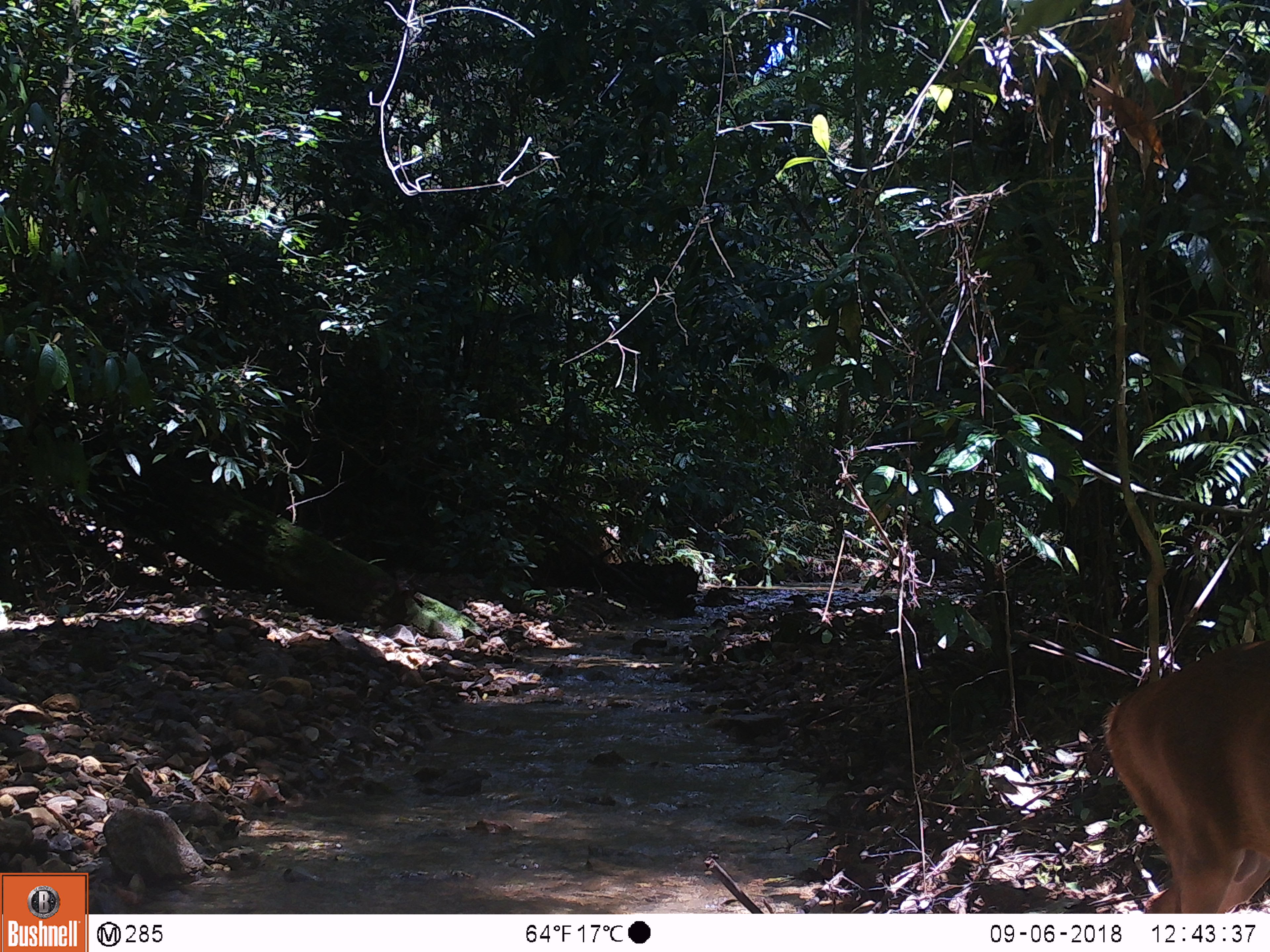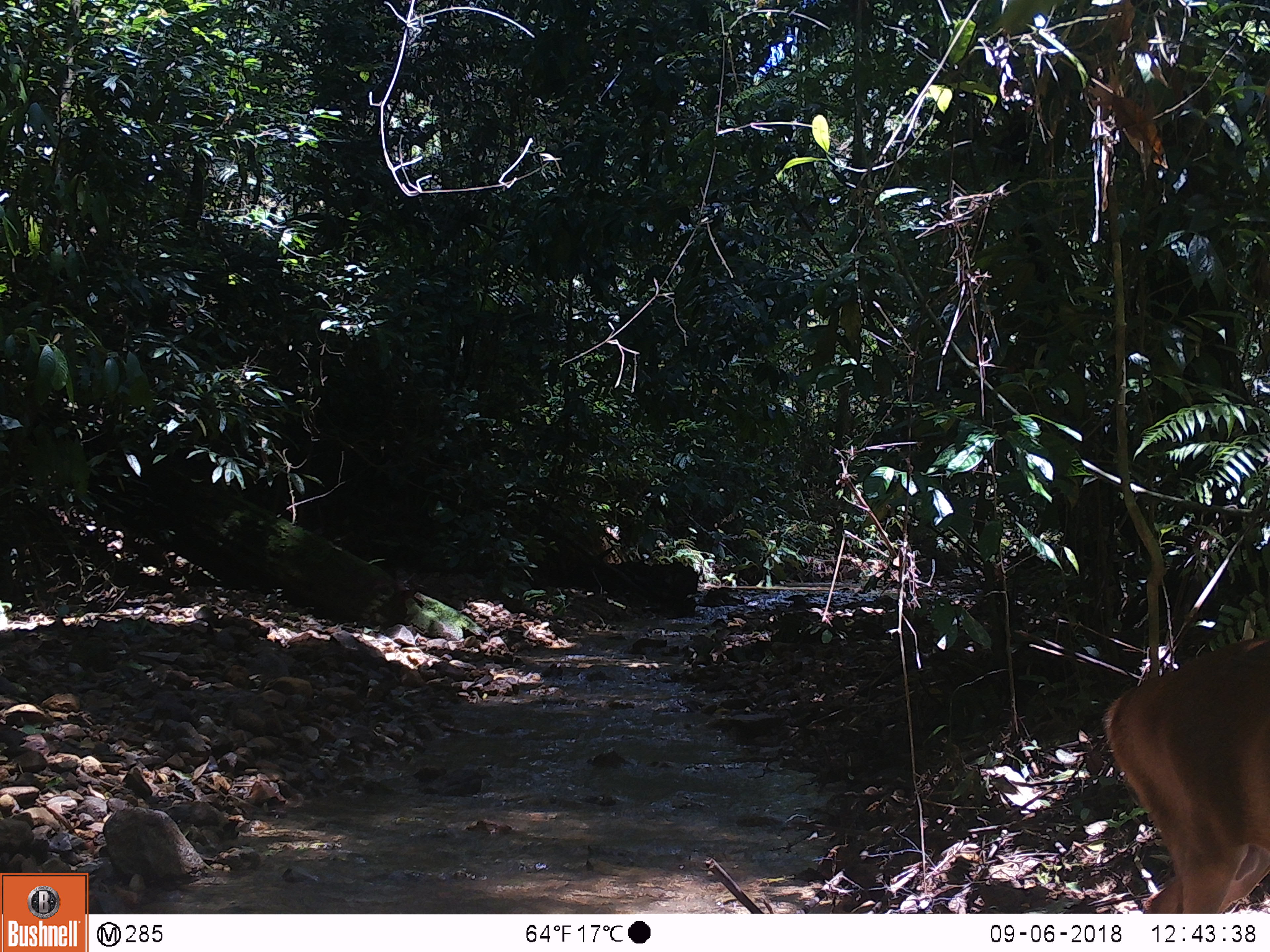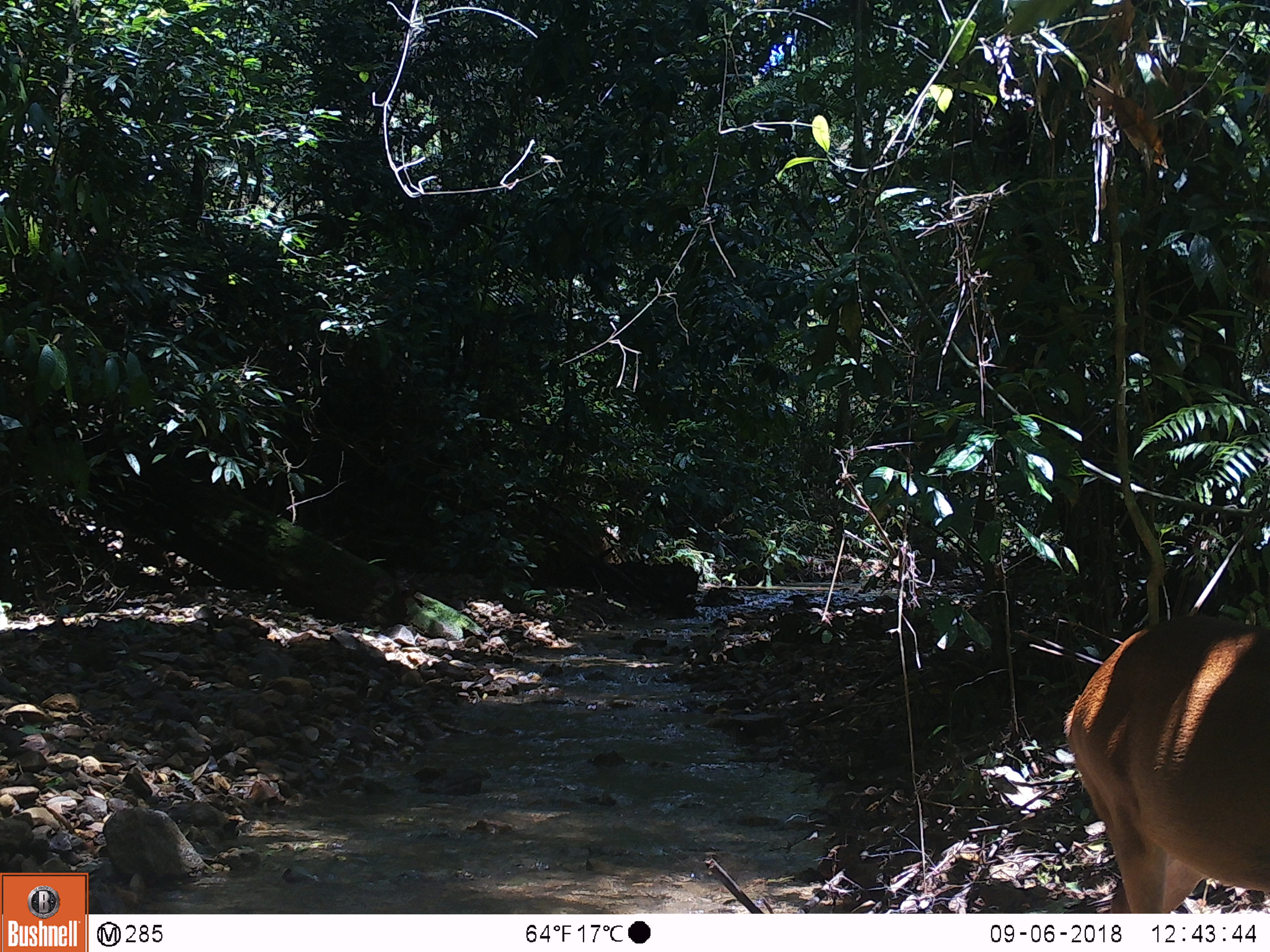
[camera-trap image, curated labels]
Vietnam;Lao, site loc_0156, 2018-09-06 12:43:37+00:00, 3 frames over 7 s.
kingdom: Animalia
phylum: Chordata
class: Mammalia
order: Artiodactyla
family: Cervidae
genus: Muntiacus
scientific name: Muntiacus vuquangensis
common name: large-antlered muntjac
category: large antlered muntjac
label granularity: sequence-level